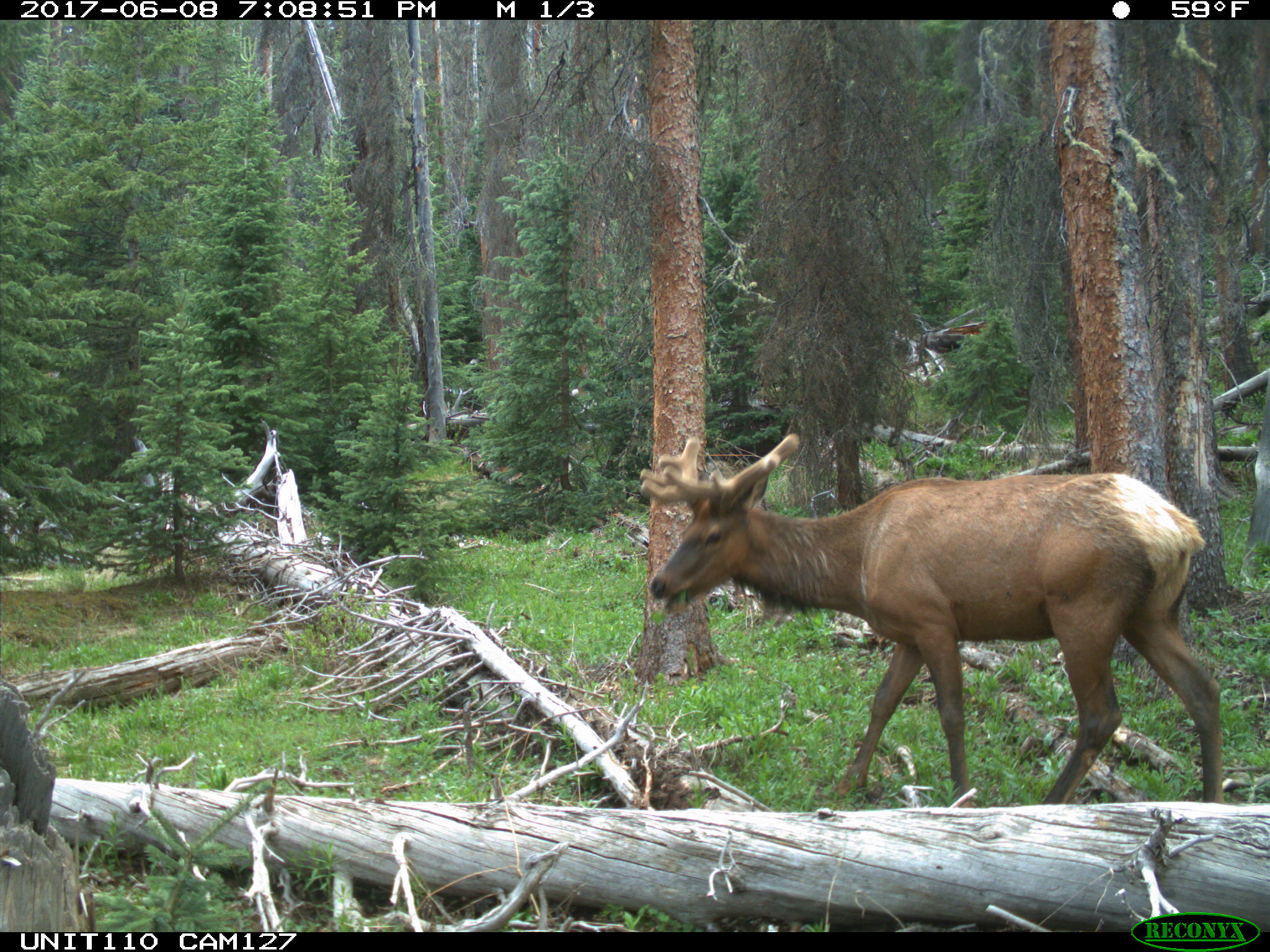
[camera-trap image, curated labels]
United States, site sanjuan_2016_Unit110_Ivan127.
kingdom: Animalia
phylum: Chordata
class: Mammalia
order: Artiodactyla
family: Cervidae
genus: Cervus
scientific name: Cervus elaphus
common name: red deer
Cervus elaphus (red deer).